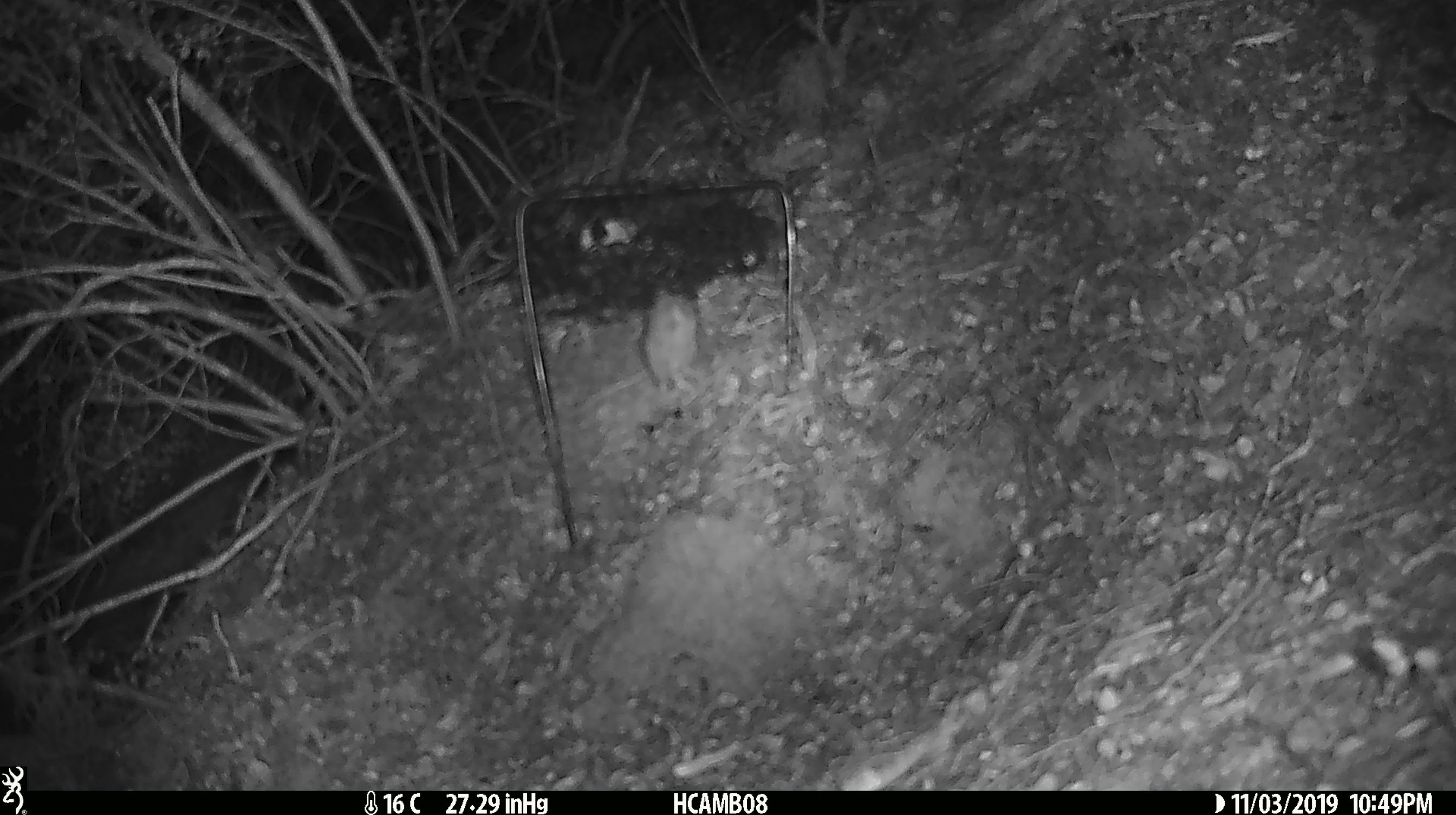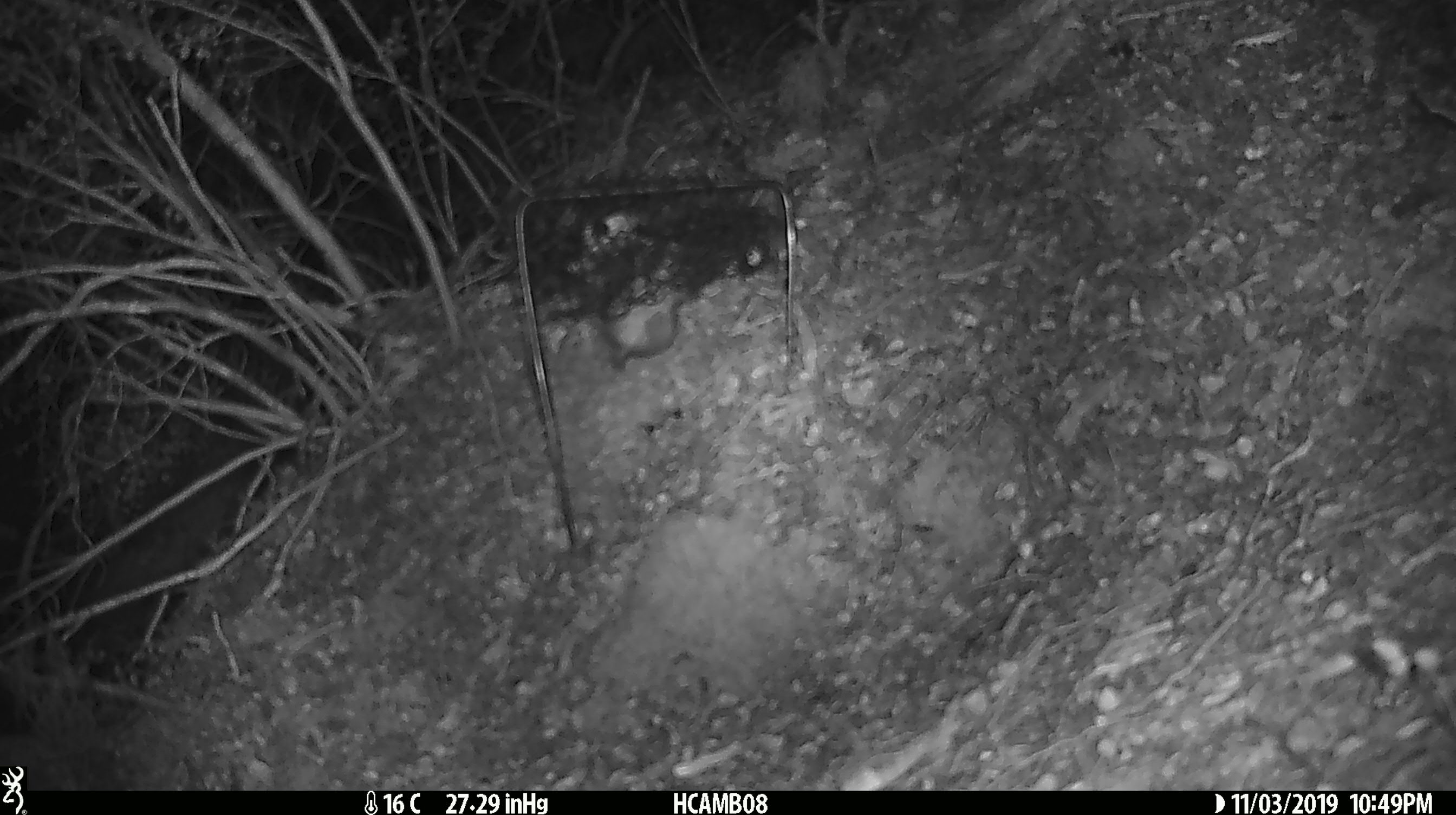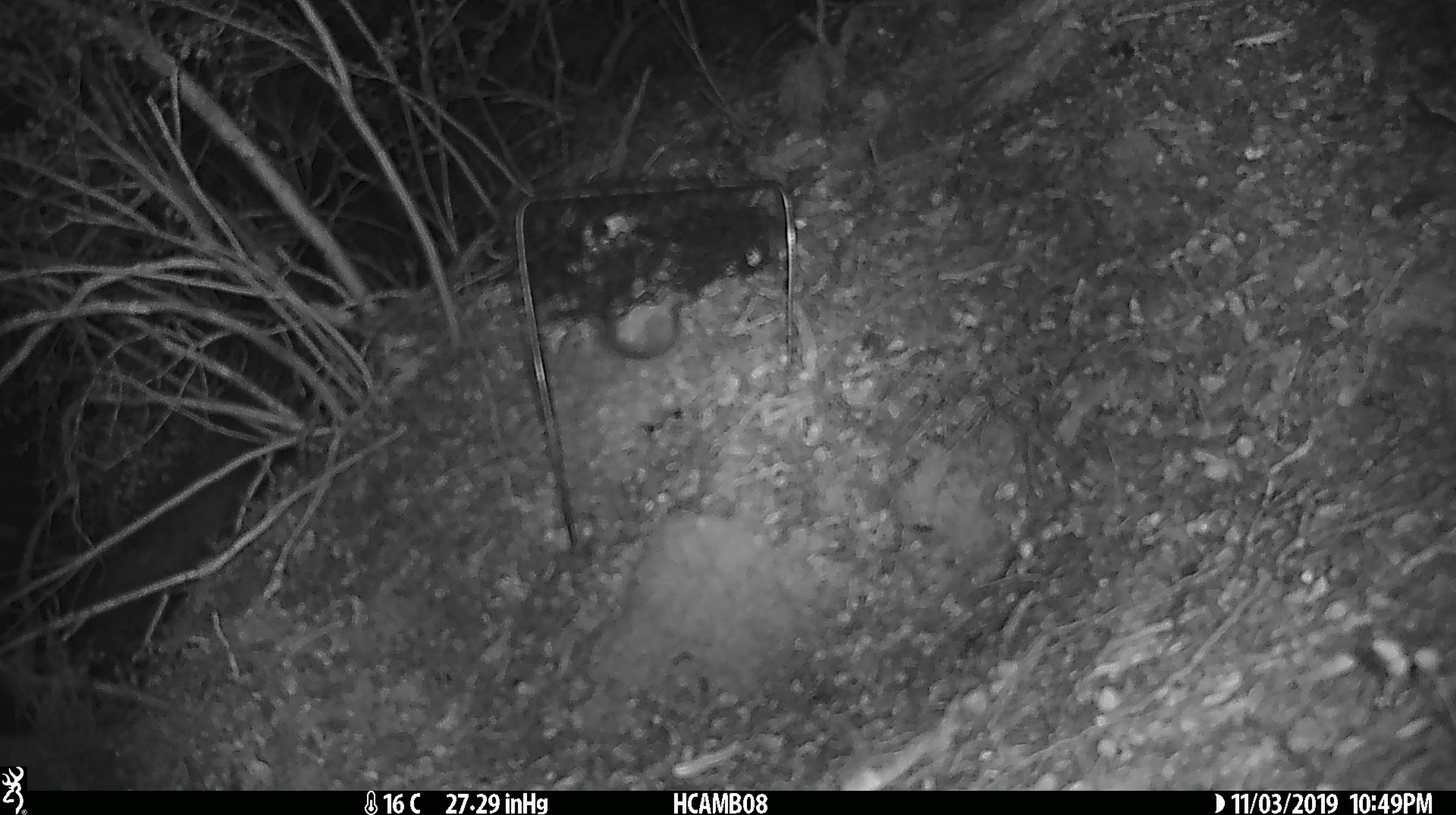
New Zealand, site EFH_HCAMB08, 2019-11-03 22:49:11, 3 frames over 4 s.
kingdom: Animalia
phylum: Chordata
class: Mammalia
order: Rodentia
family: Muridae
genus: Mus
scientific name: Mus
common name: mouse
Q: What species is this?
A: Mouse (Mus).